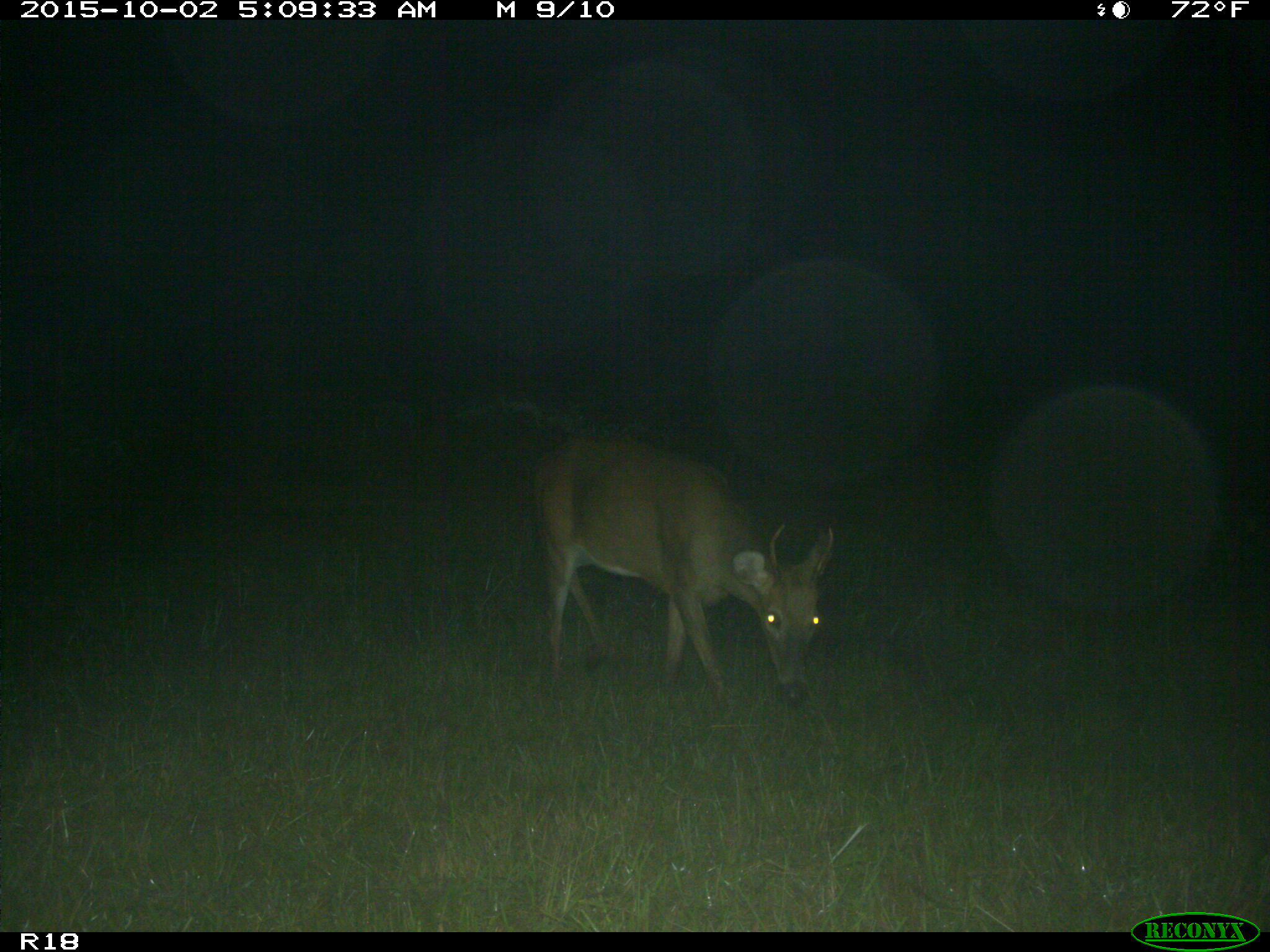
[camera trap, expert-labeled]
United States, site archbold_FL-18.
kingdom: Animalia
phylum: Chordata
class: Mammalia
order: Artiodactyla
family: Cervidae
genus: Odocoileus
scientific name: Odocoileus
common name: deer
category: unidentified deer